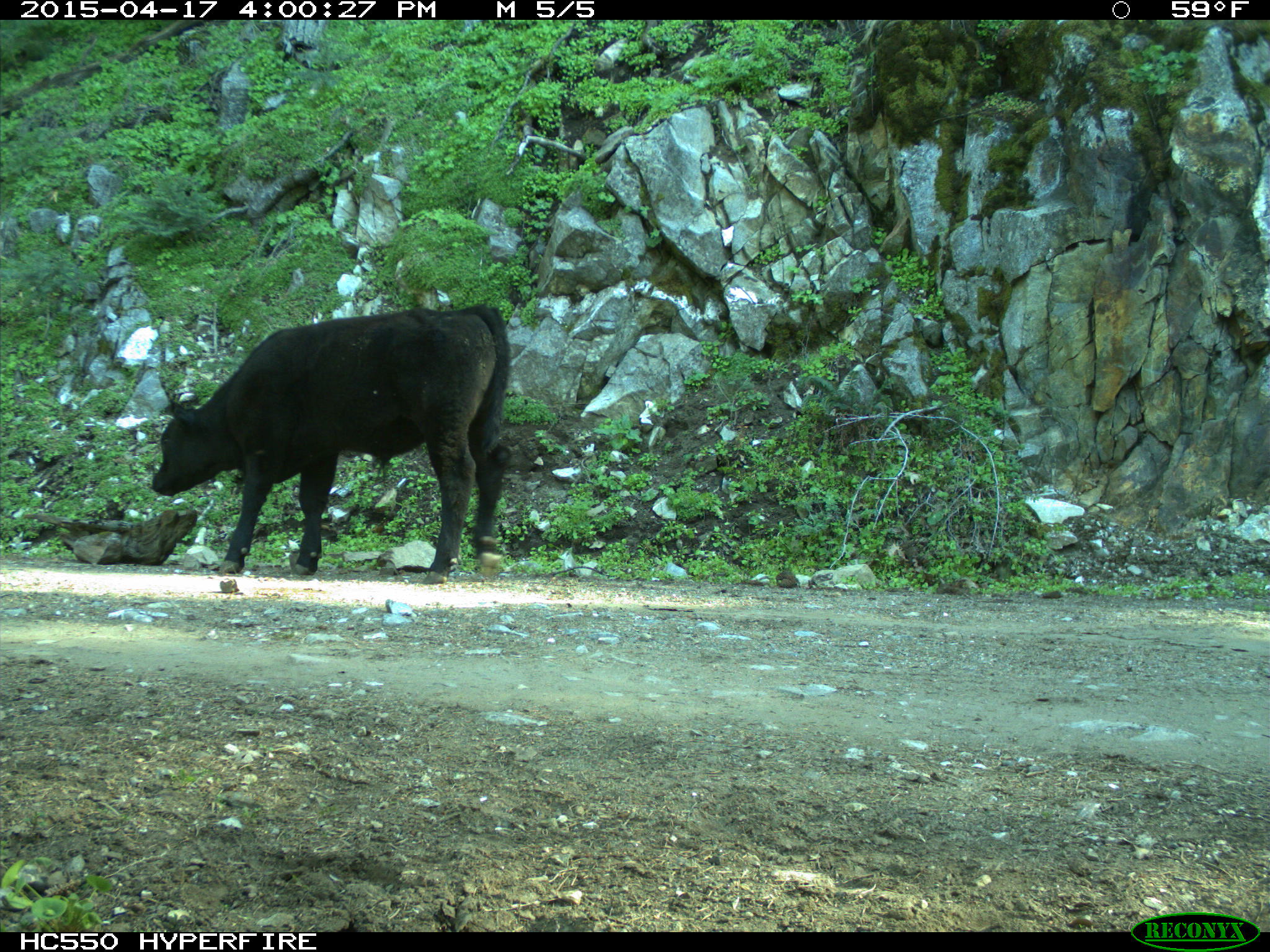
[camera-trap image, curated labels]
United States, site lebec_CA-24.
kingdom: Animalia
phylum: Chordata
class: Mammalia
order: Artiodactyla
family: Bovidae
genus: Bos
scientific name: Bos taurus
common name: domestic cow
Bos taurus (domestic cow).